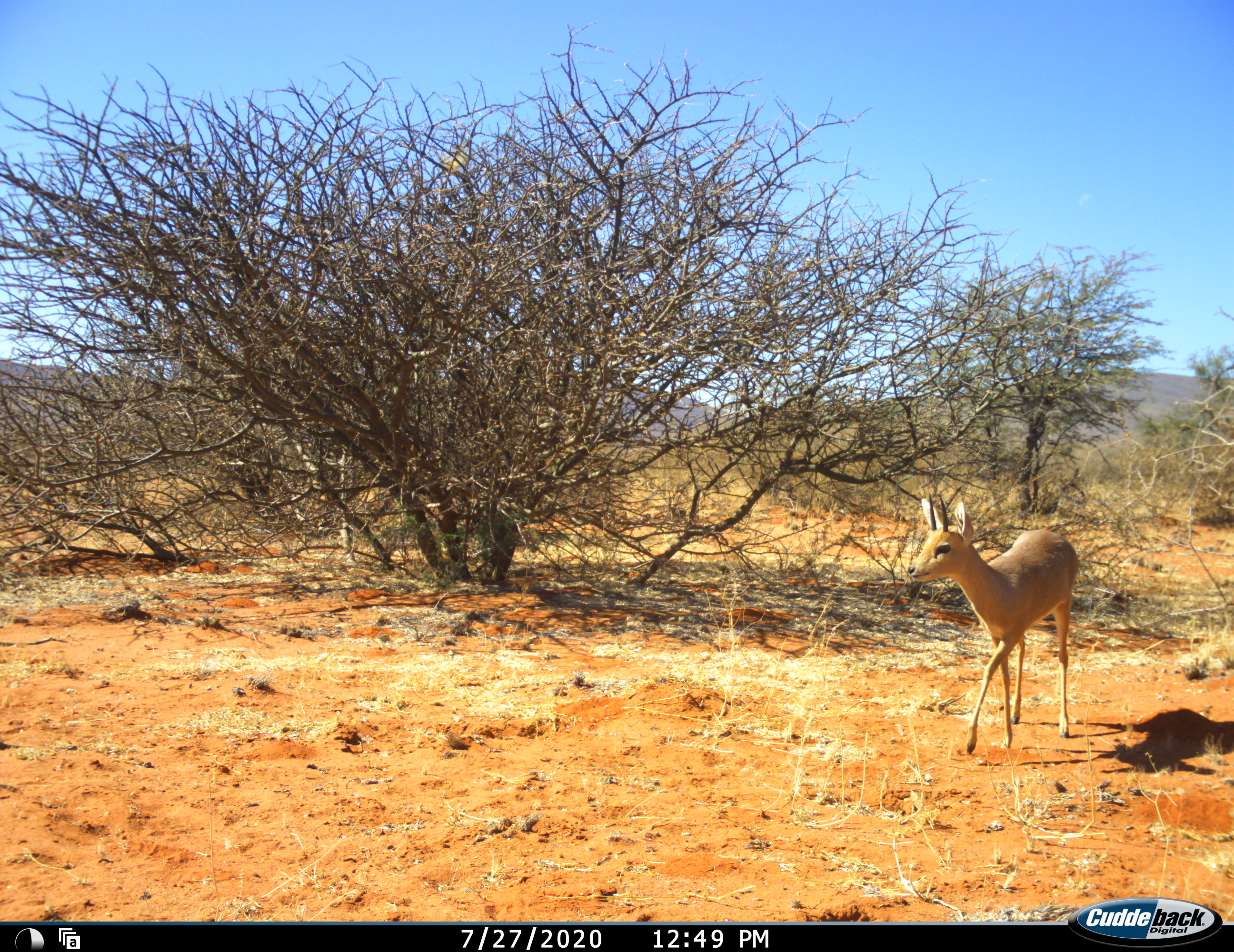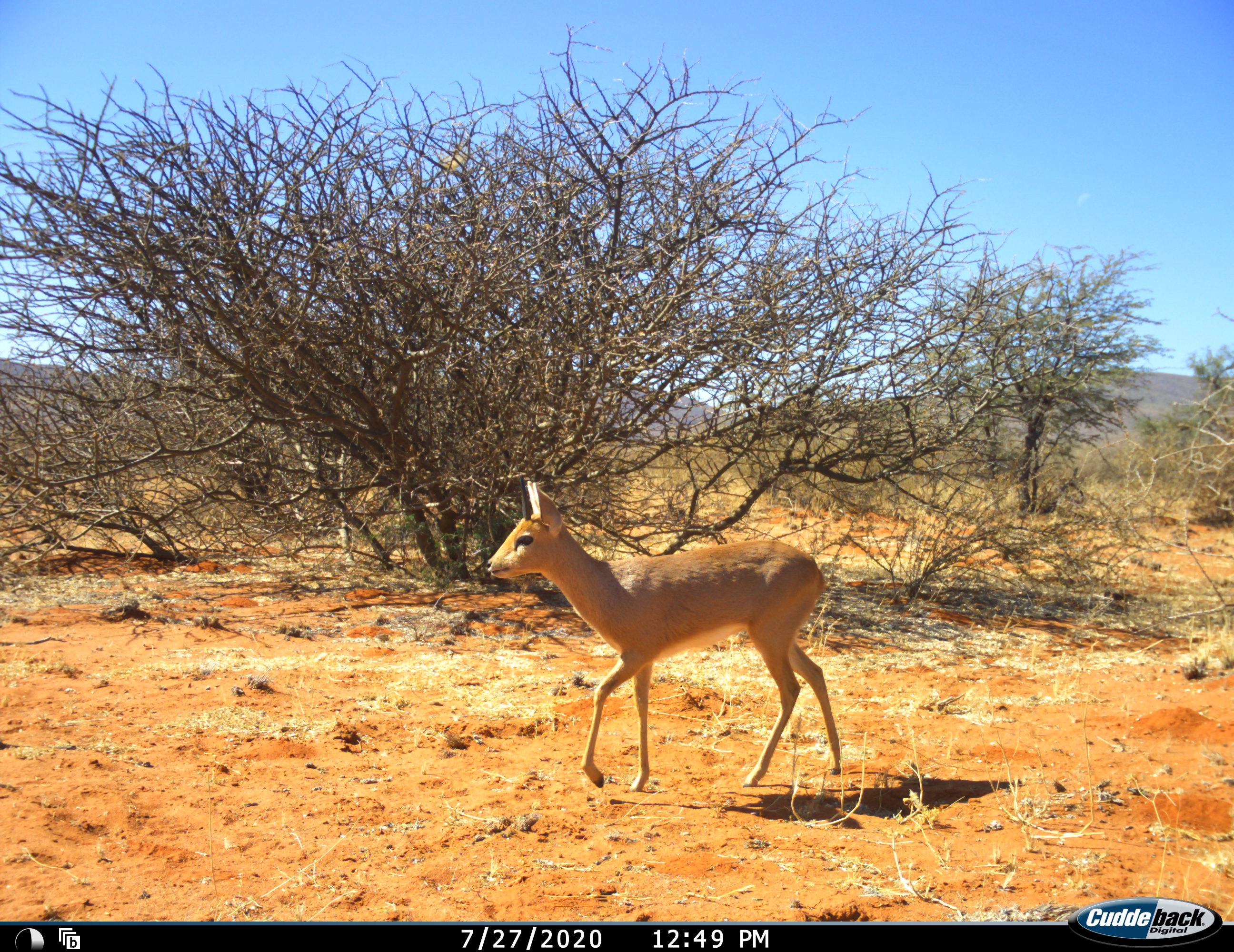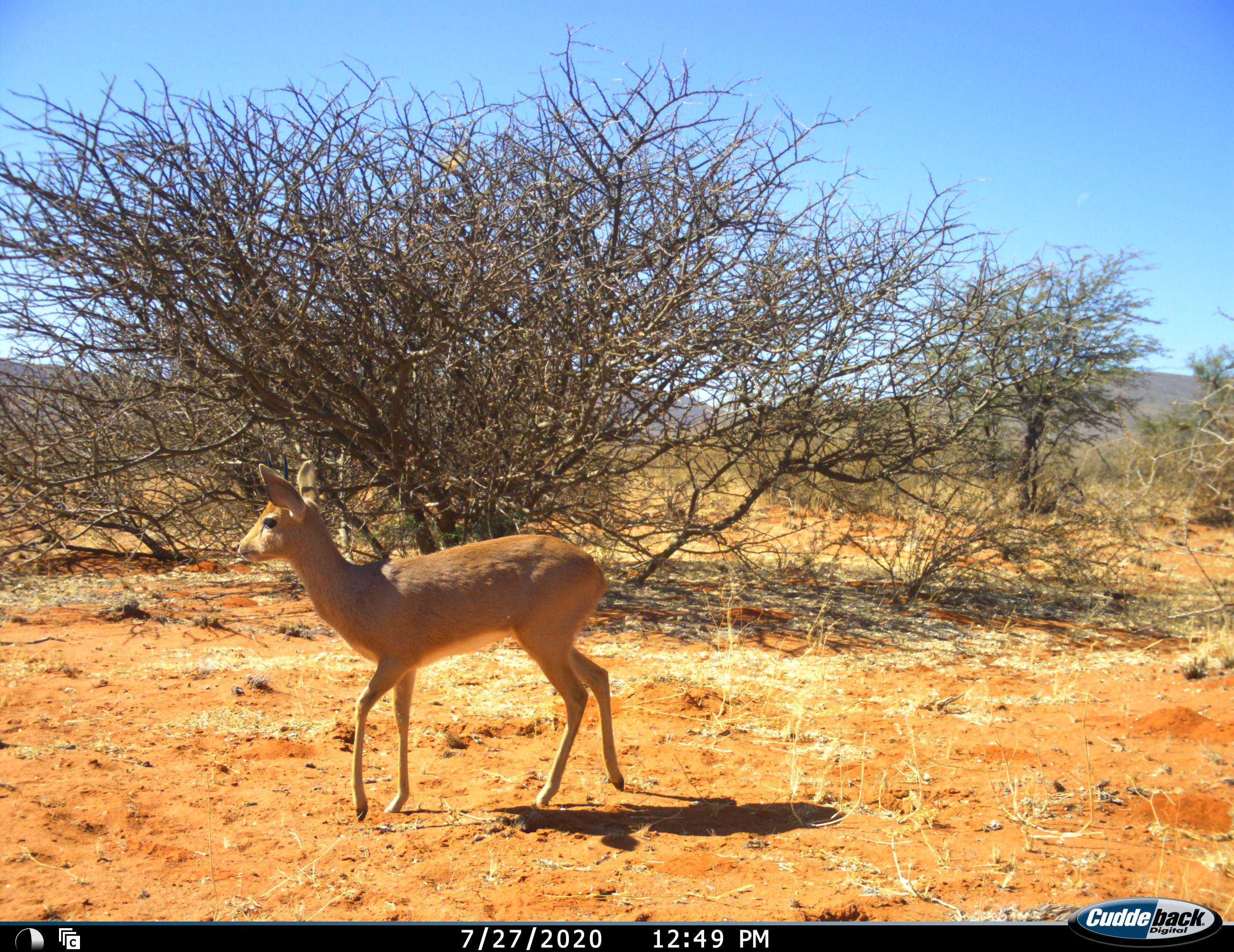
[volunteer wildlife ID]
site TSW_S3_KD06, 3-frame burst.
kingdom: Animalia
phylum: Chordata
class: Mammalia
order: Artiodactyla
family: Bovidae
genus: Raphicerus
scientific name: Raphicerus campestris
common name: steenbok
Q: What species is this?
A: Steenbok (Raphicerus campestris).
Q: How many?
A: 1.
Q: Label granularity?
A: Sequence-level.